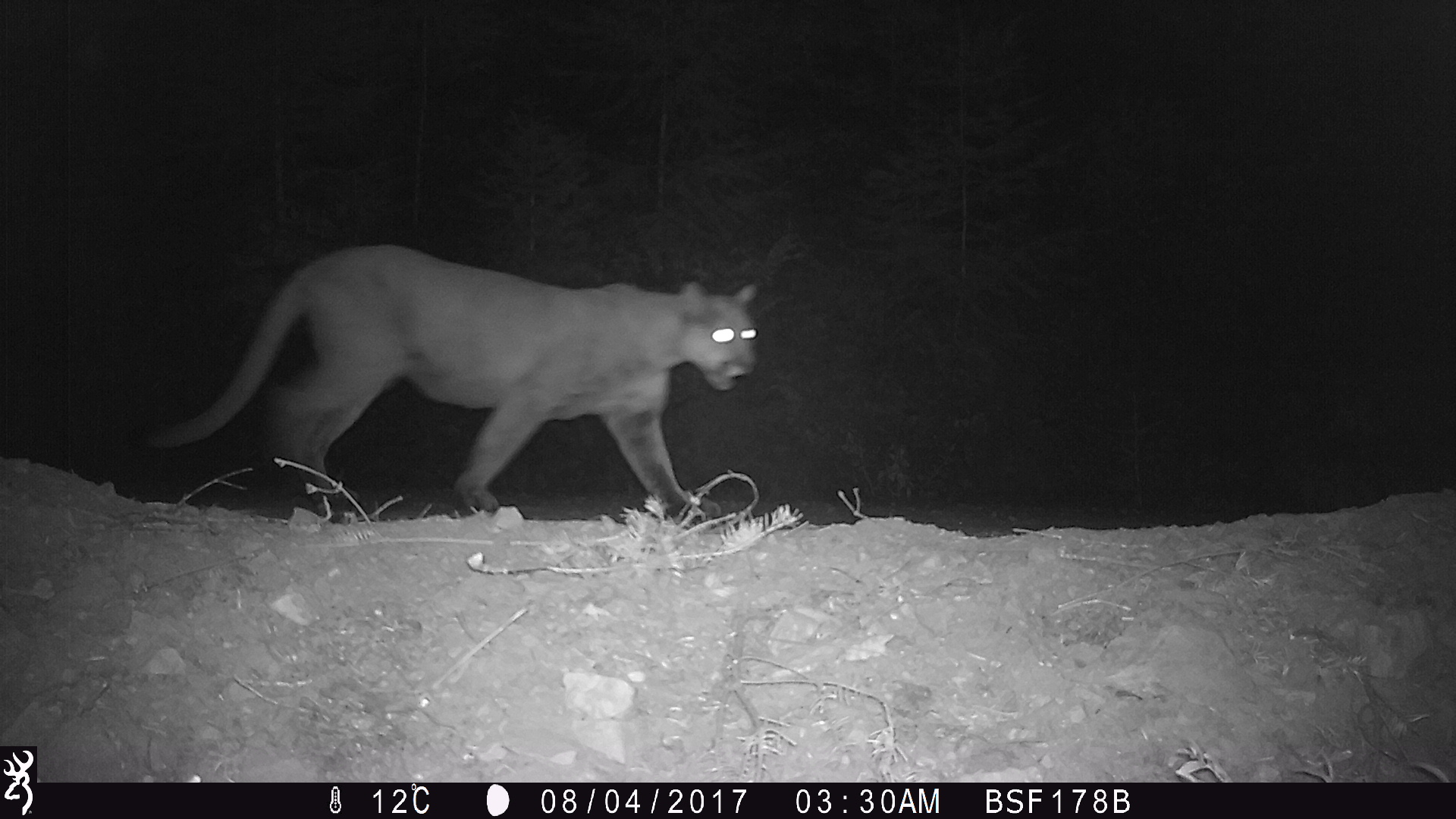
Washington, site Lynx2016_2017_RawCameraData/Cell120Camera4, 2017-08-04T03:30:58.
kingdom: Animalia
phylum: Chordata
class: Mammalia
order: Carnivora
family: Felidae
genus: Puma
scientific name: Puma concolor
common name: mountain lion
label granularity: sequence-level